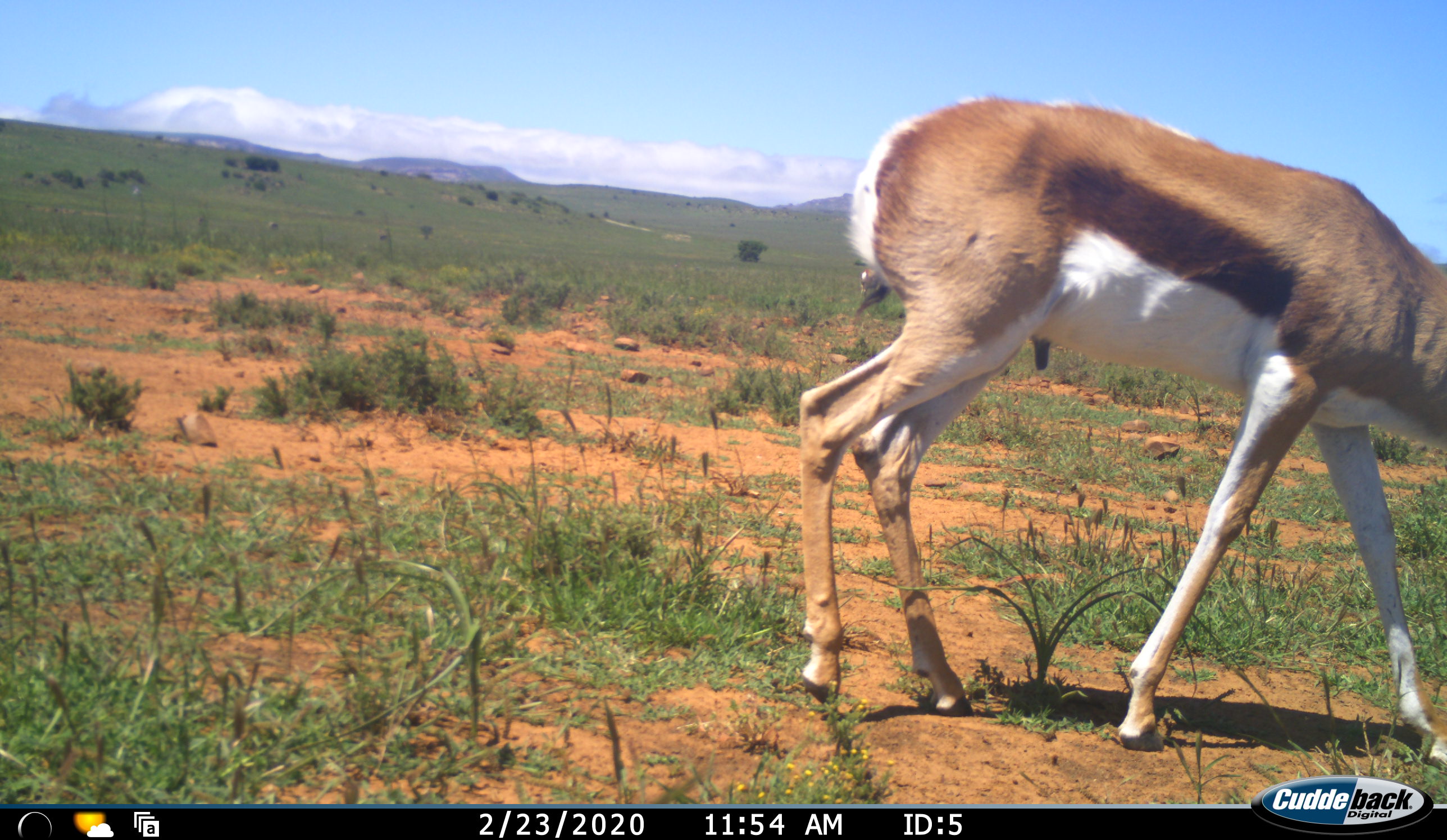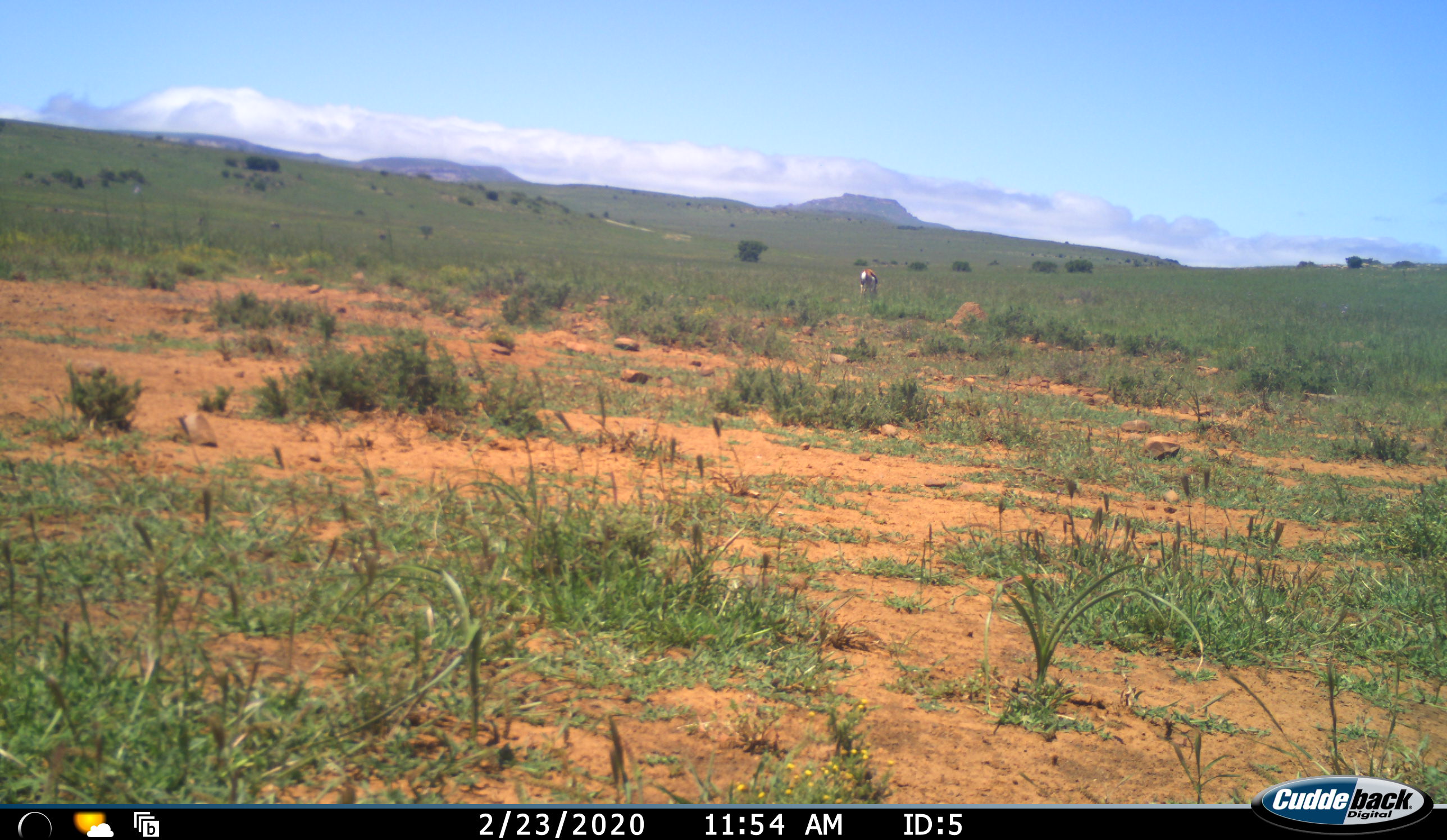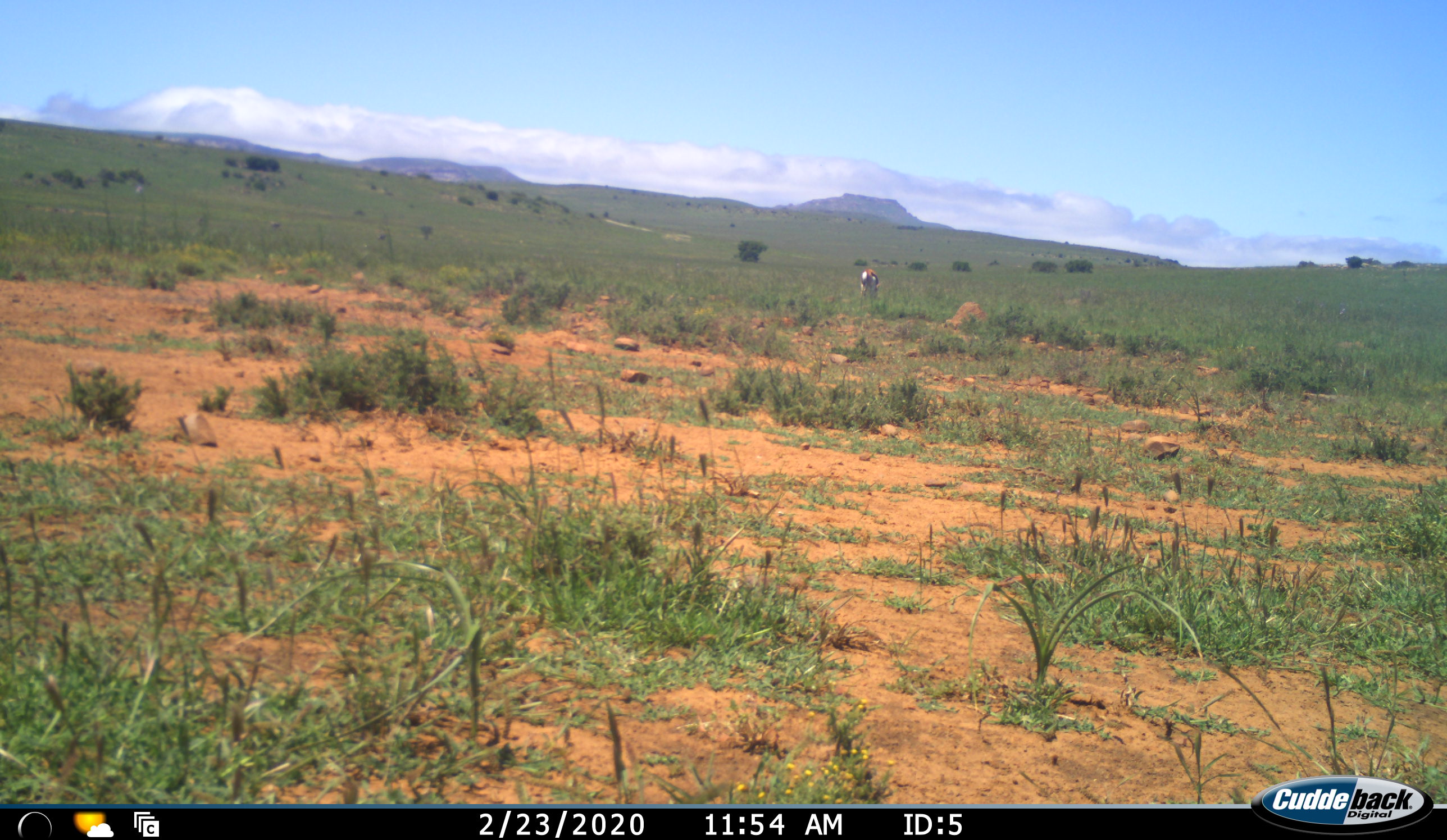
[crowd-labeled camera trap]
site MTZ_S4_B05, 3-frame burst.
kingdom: Animalia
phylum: Chordata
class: Mammalia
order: Artiodactyla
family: Bovidae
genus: Antidorcas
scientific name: Antidorcas marsupialis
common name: springbok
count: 2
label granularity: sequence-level